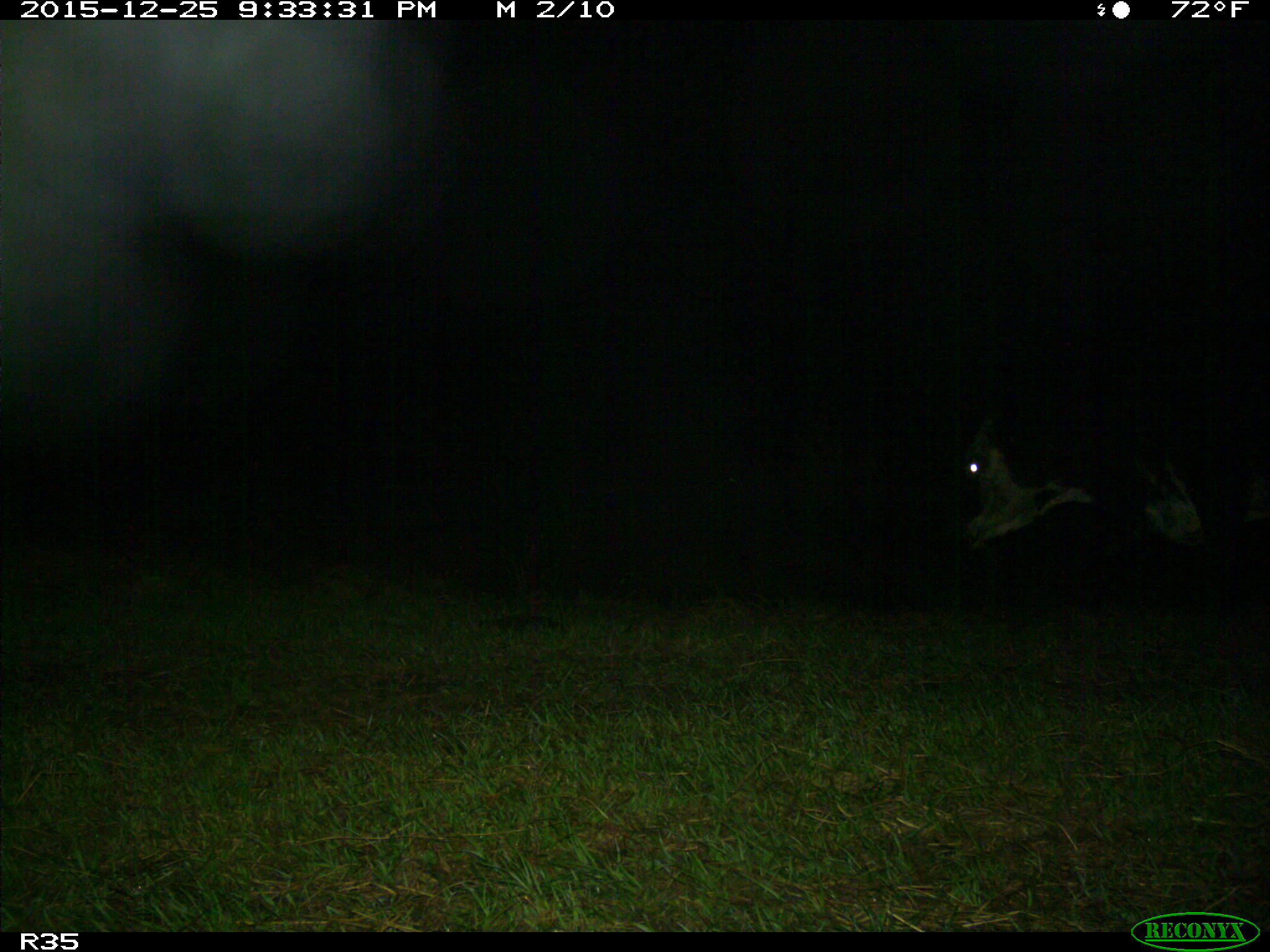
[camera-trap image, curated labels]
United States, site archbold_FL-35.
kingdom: Animalia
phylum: Chordata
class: Mammalia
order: Artiodactyla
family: Bovidae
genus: Bos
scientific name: Bos taurus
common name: domestic cow